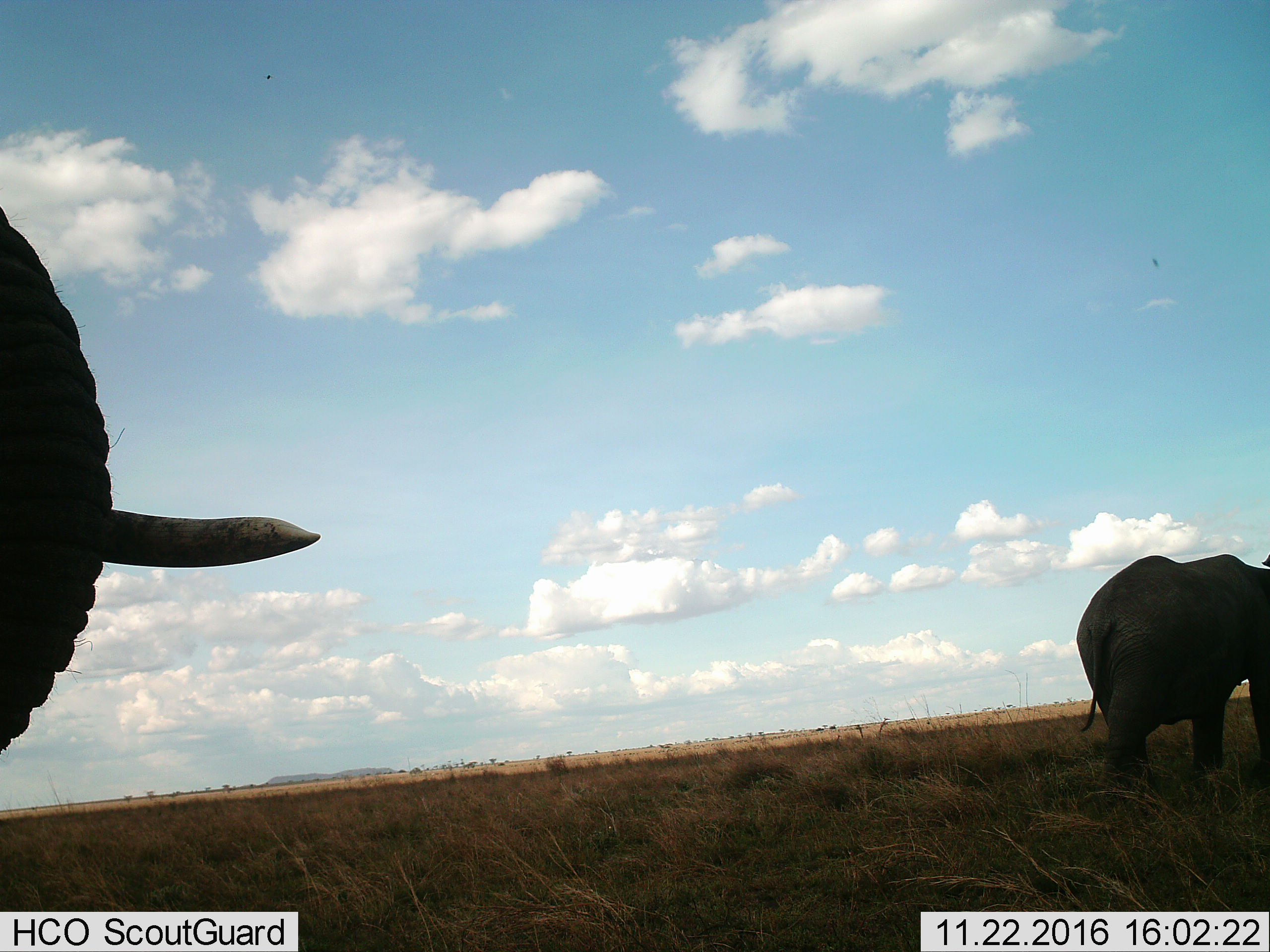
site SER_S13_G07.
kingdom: Animalia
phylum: Chordata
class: Mammalia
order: Proboscidea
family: Elephantidae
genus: Loxodonta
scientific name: Loxodonta africana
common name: african bush elephant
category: elephant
Elephant (african bush elephant) (Loxodonta africana), count 2. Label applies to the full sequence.